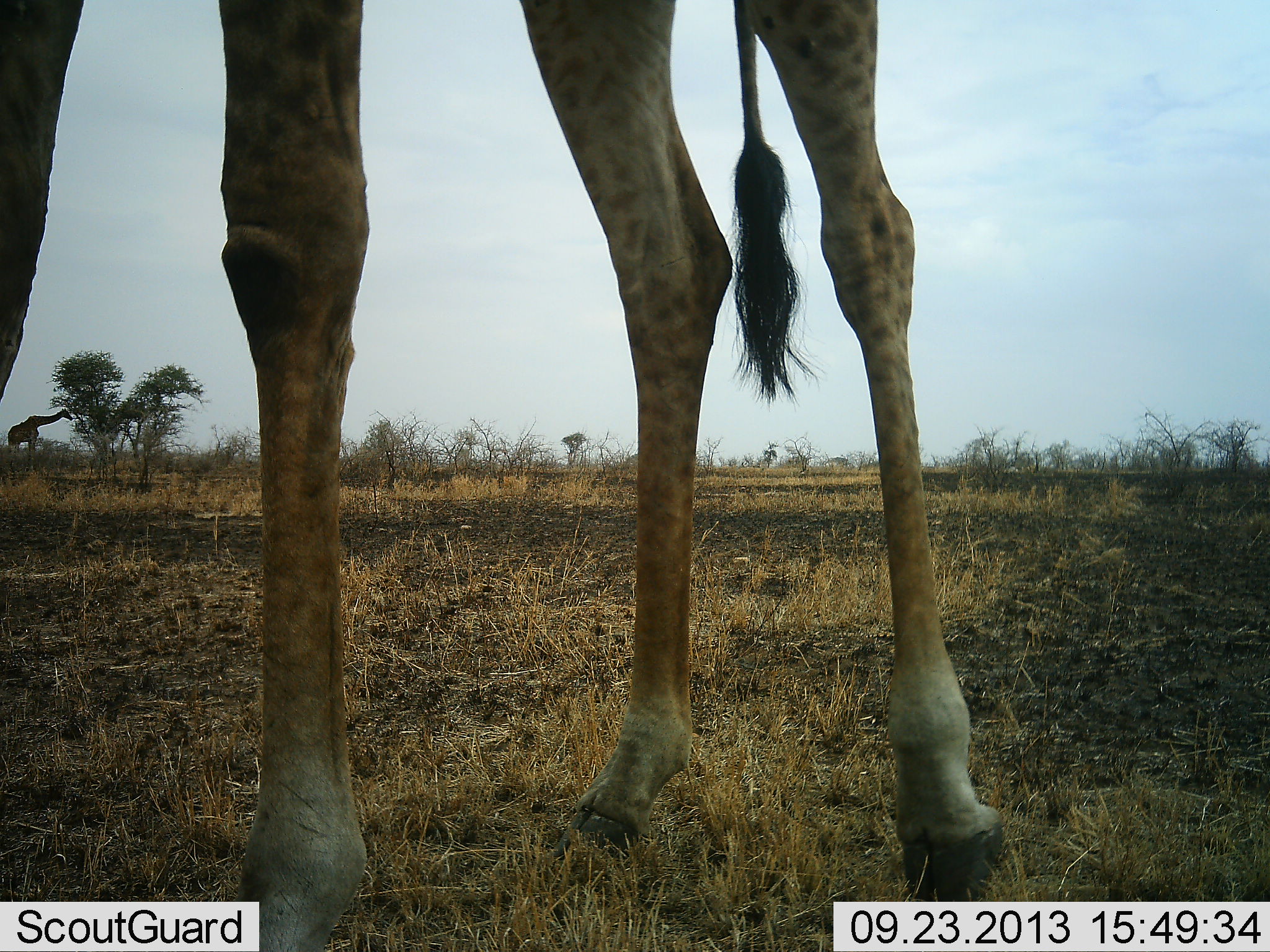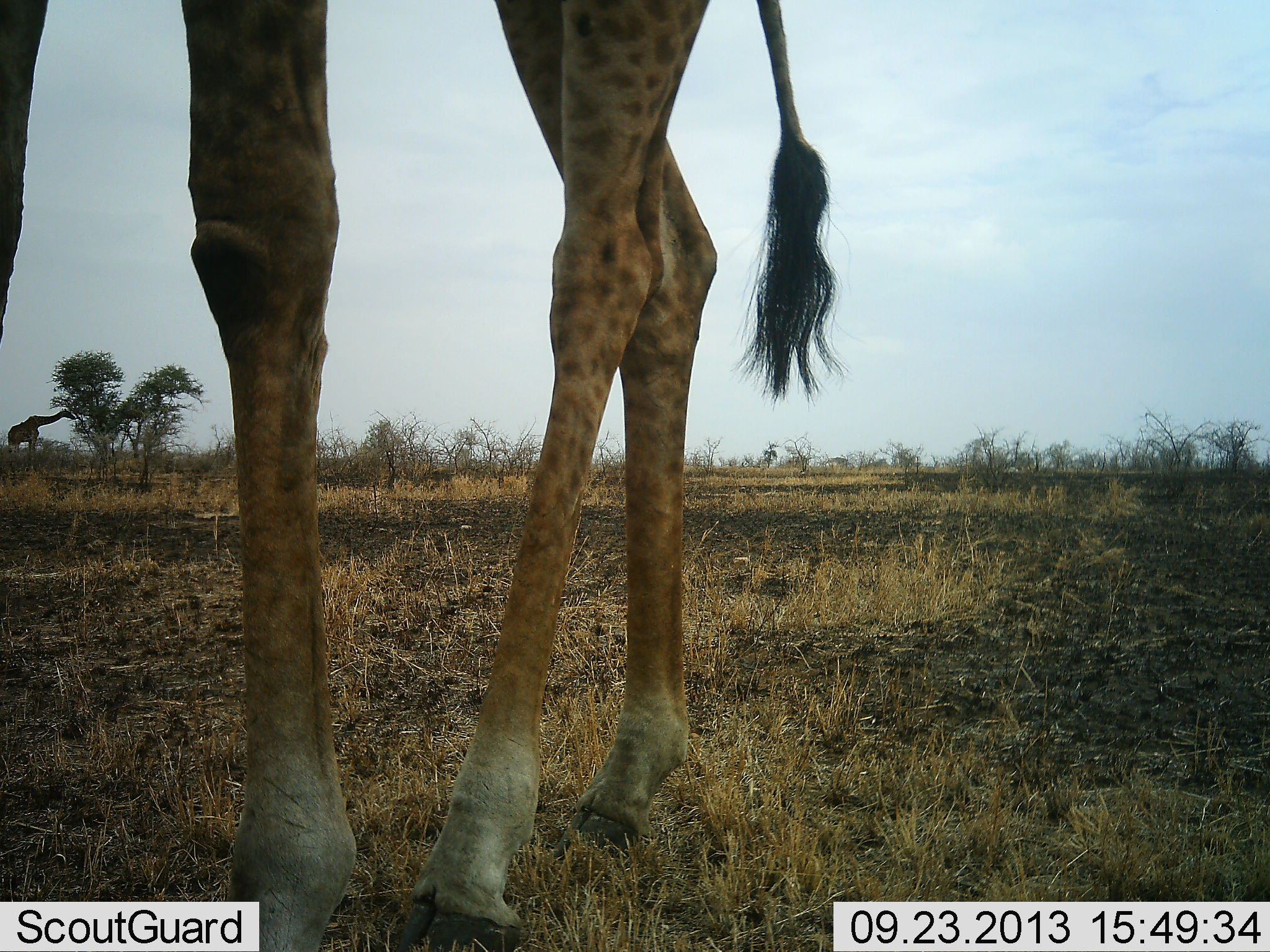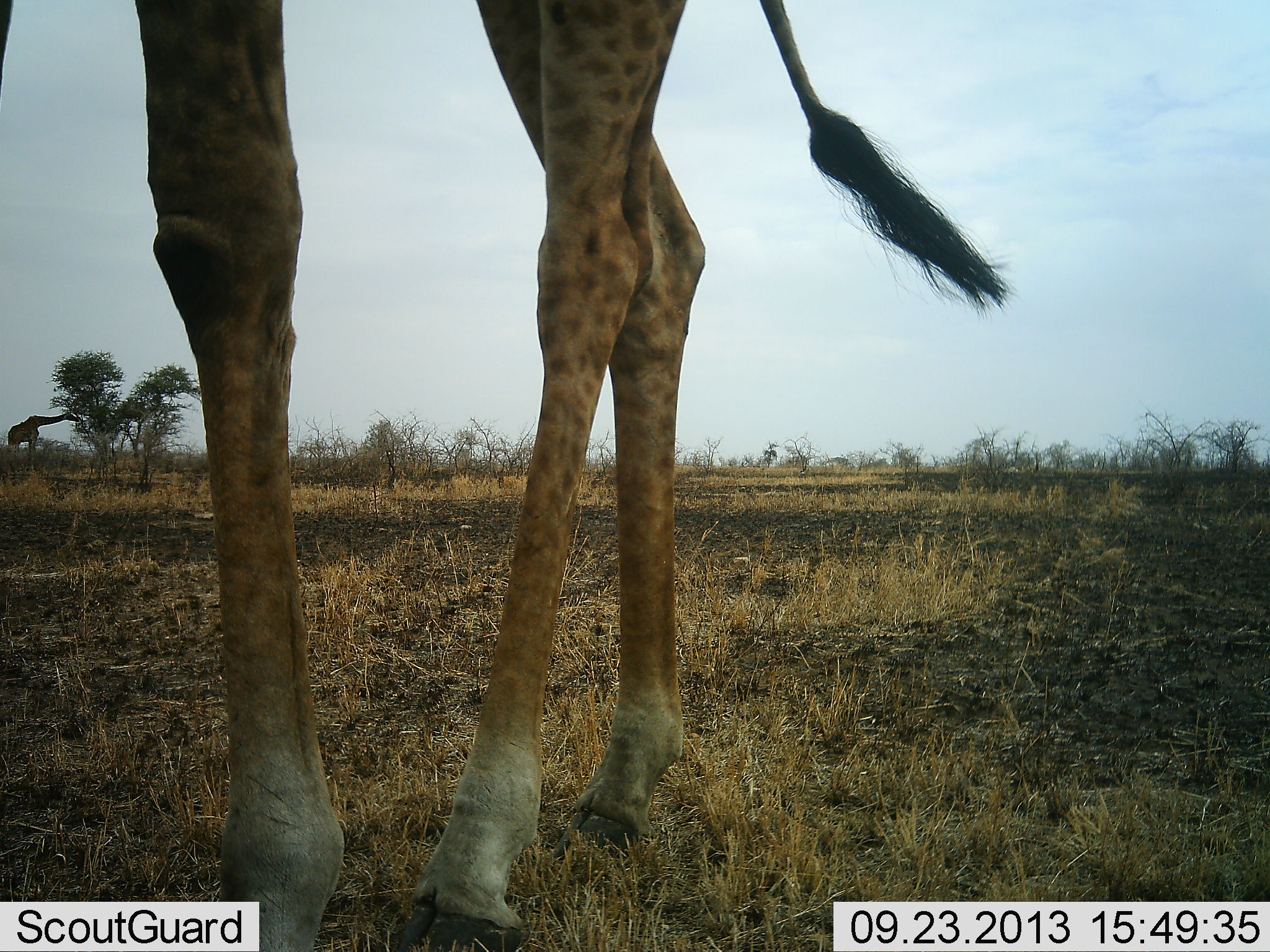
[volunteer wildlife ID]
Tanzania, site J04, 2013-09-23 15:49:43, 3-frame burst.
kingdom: Animalia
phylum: Chordata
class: Mammalia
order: Artiodactyla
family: Giraffidae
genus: Giraffa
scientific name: Giraffa camelopardalis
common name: giraffe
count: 1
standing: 41%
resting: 4%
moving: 63%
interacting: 4%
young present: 4%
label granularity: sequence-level